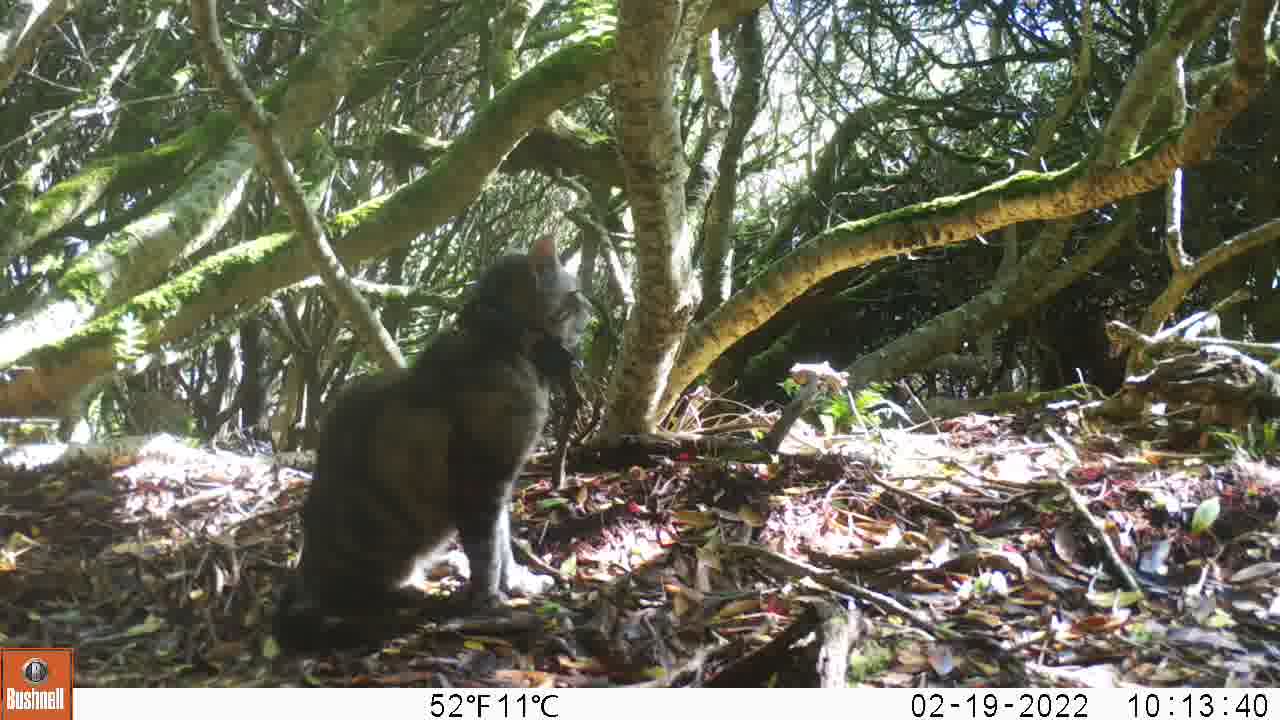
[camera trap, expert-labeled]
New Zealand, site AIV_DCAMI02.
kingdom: Animalia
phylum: Chordata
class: Mammalia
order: Carnivora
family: Felidae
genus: Felis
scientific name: Felis catus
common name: domestic cat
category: cat